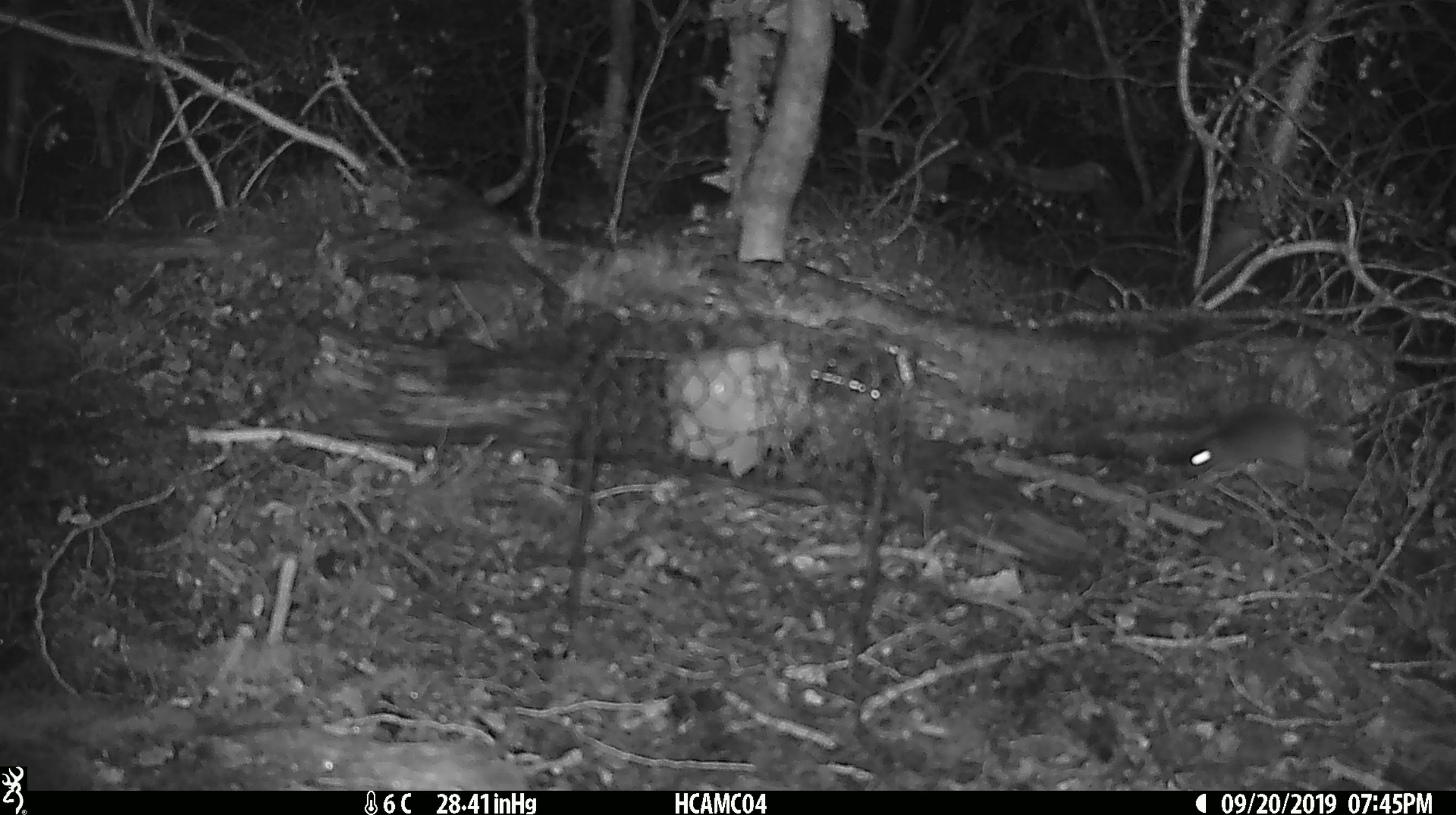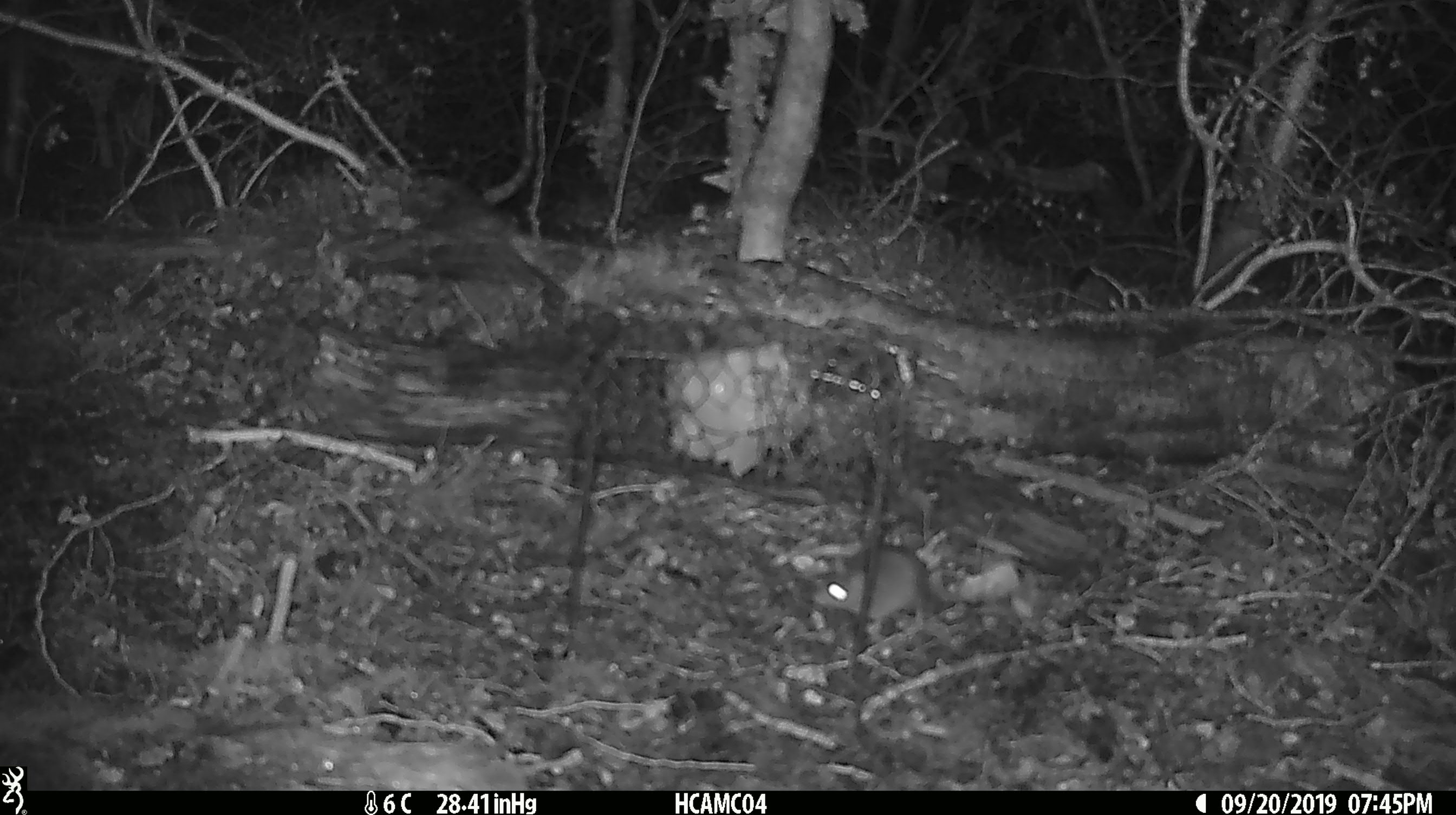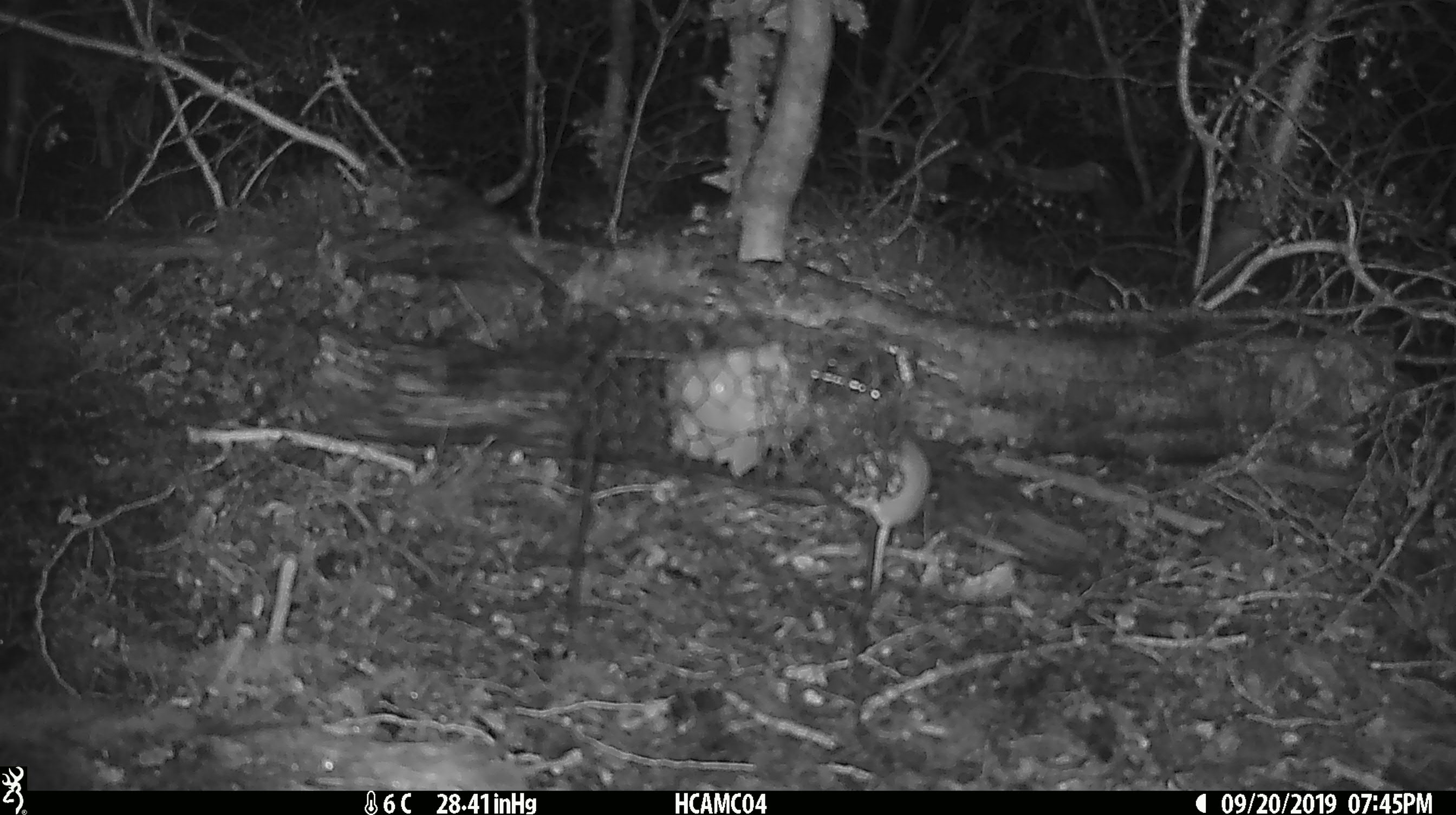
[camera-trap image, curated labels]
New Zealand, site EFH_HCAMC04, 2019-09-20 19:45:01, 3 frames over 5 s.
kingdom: Animalia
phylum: Chordata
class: Mammalia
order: Rodentia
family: Muridae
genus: Mus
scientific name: Mus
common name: mouse